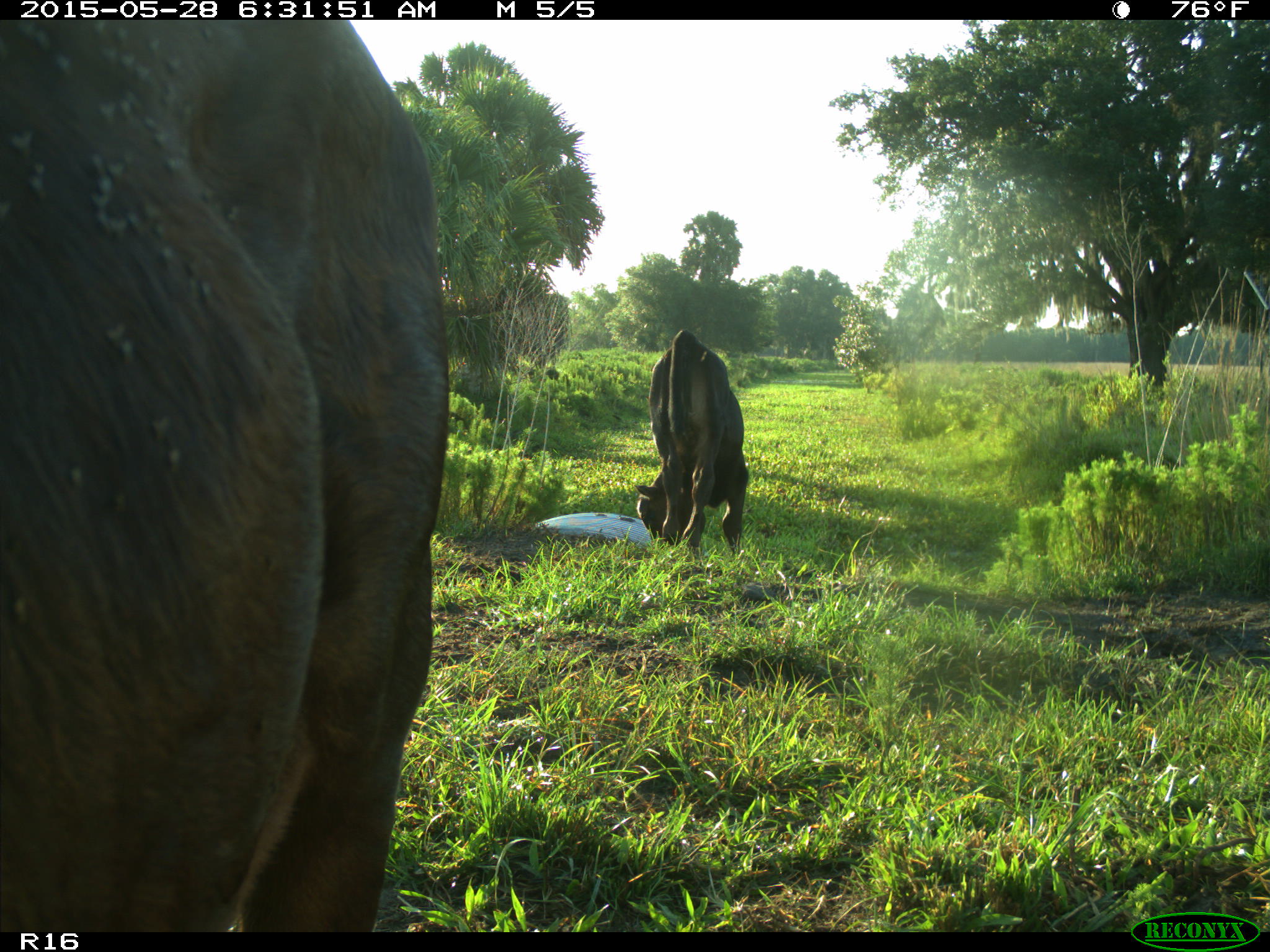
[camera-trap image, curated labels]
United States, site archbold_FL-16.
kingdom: Animalia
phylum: Chordata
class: Mammalia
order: Artiodactyla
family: Bovidae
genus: Bos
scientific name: Bos taurus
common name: domestic cow